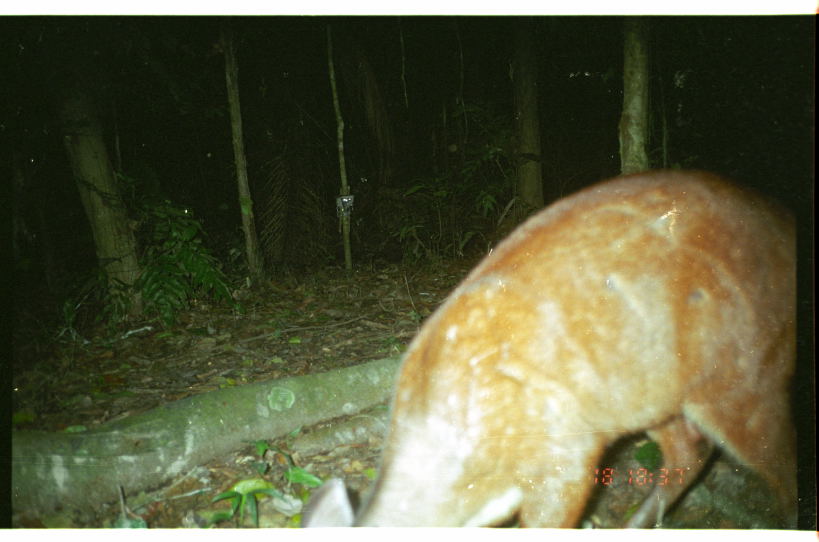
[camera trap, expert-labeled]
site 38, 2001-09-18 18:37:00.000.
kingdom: Animalia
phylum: Chordata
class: Mammalia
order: Artiodactyla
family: Cervidae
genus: Mazama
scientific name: Mazama americana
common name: red brocket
Mazama americana (red brocket).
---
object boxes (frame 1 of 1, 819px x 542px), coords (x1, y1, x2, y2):
mazama americana: (295, 165, 798, 530)